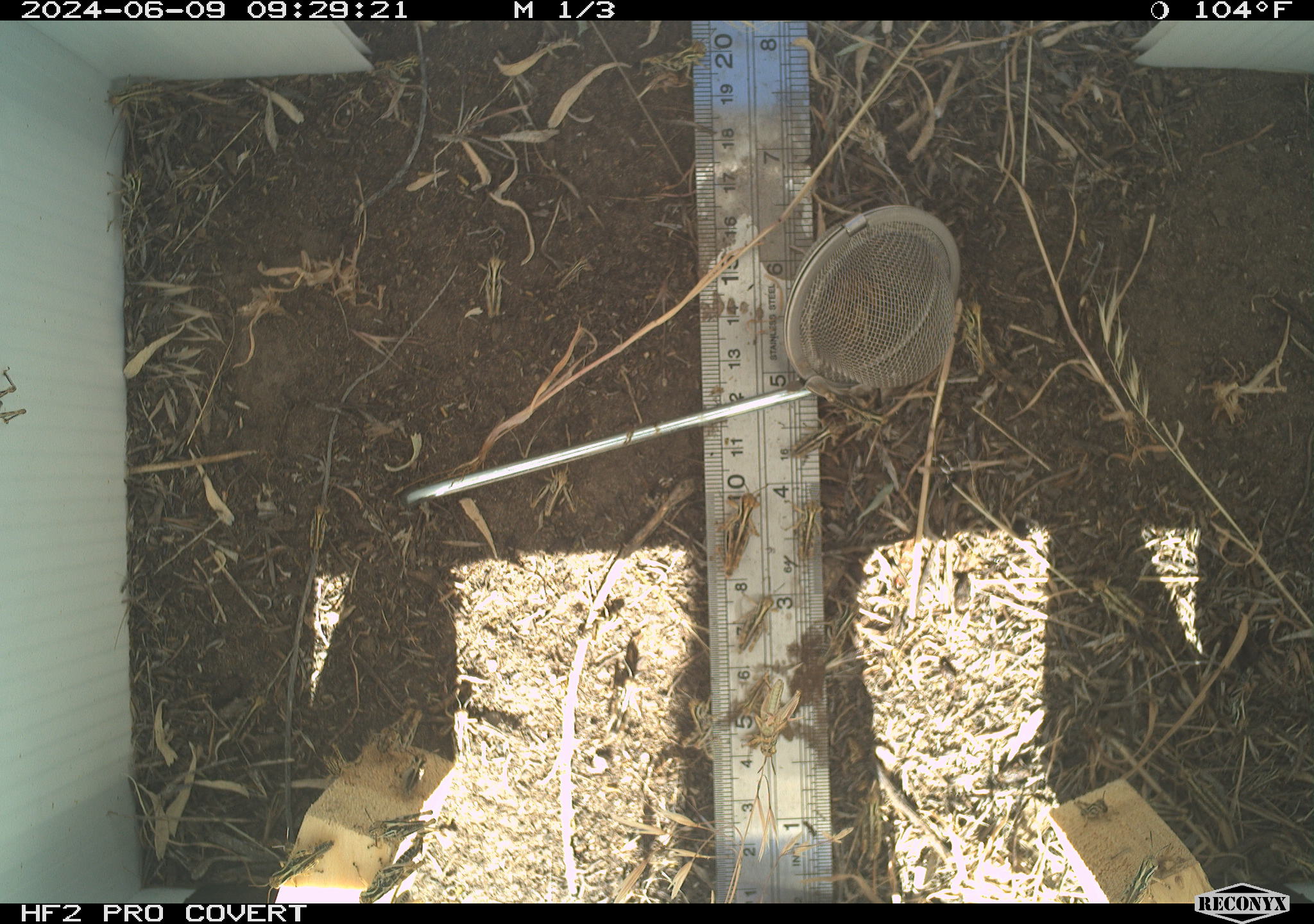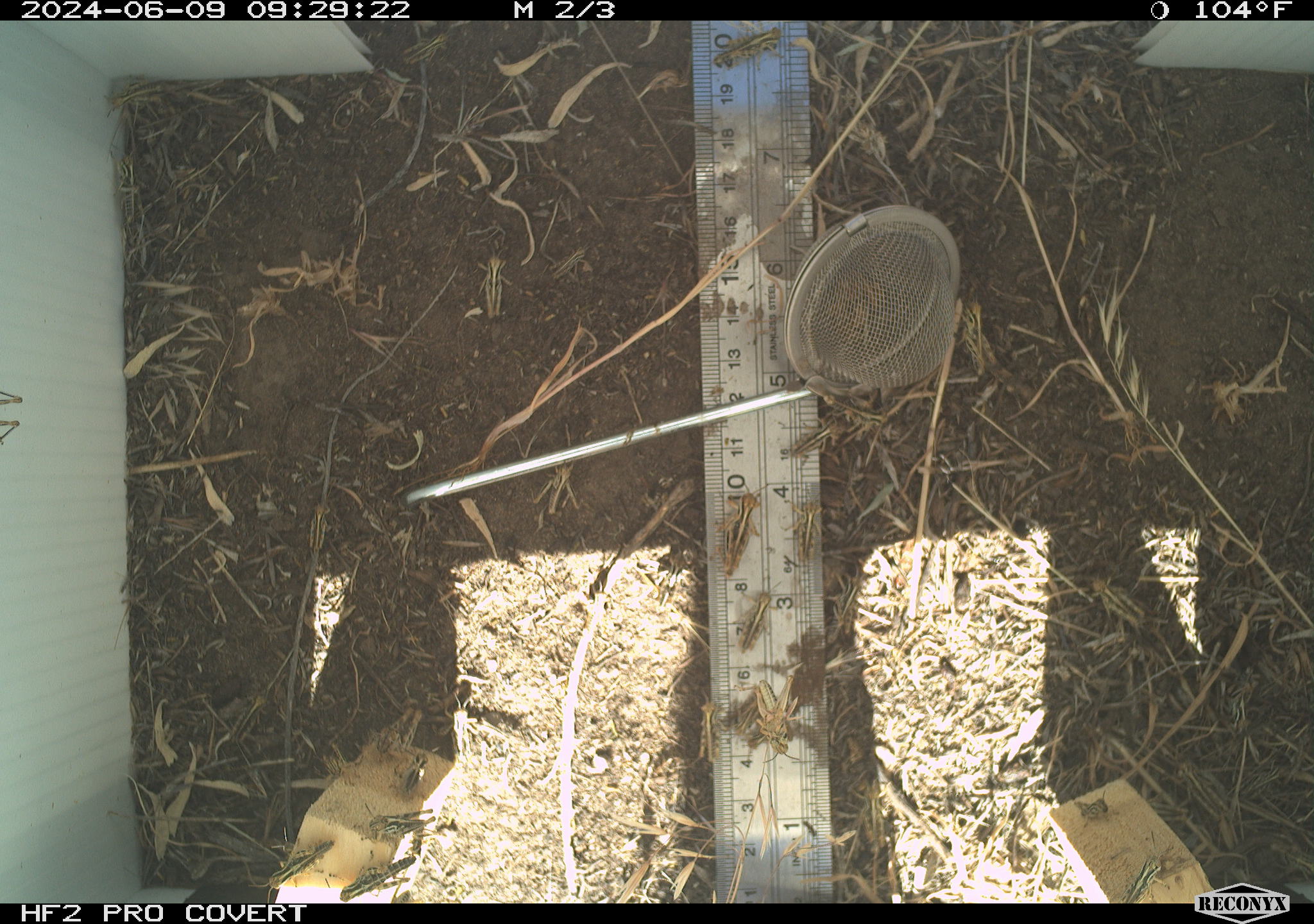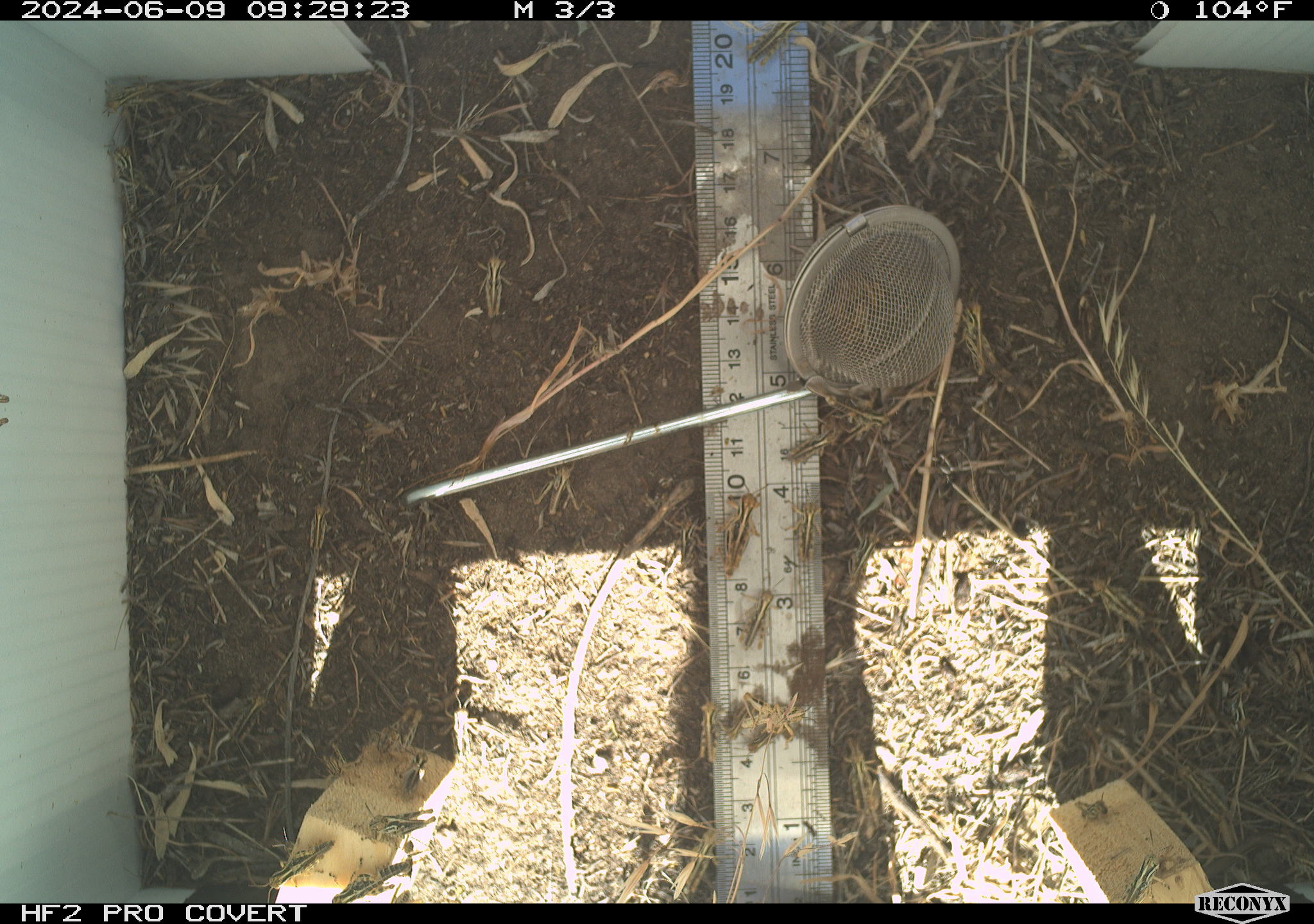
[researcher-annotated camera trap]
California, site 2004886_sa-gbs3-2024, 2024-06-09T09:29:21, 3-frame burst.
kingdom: Animalia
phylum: Arthropoda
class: Insecta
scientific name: Insecta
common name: insect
Insect (Insecta).